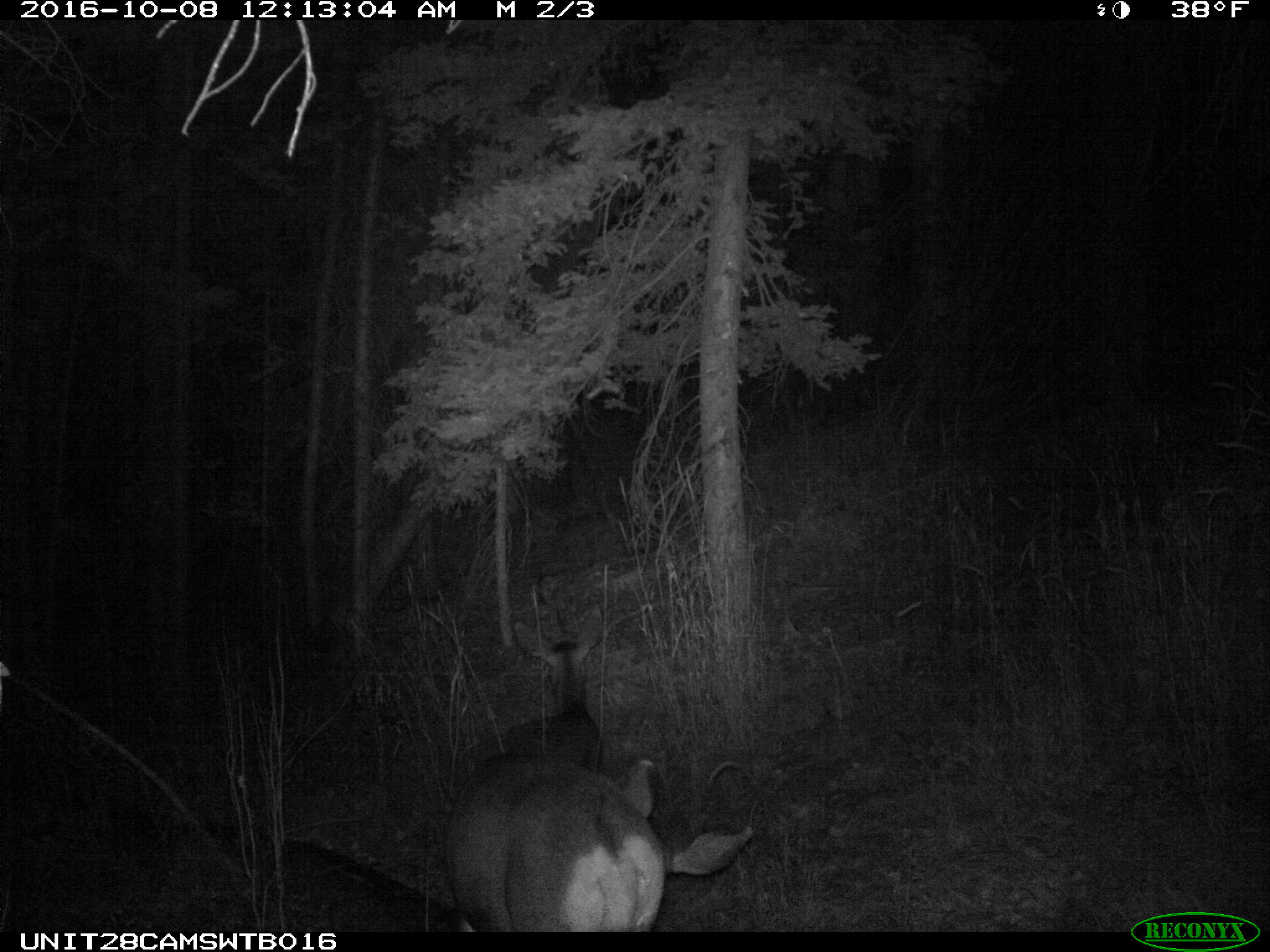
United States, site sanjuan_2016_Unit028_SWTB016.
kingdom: Animalia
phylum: Chordata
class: Mammalia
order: Artiodactyla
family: Cervidae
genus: Odocoileus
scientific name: Odocoileus hemionus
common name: mule deer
Odocoileus hemionus (mule deer).